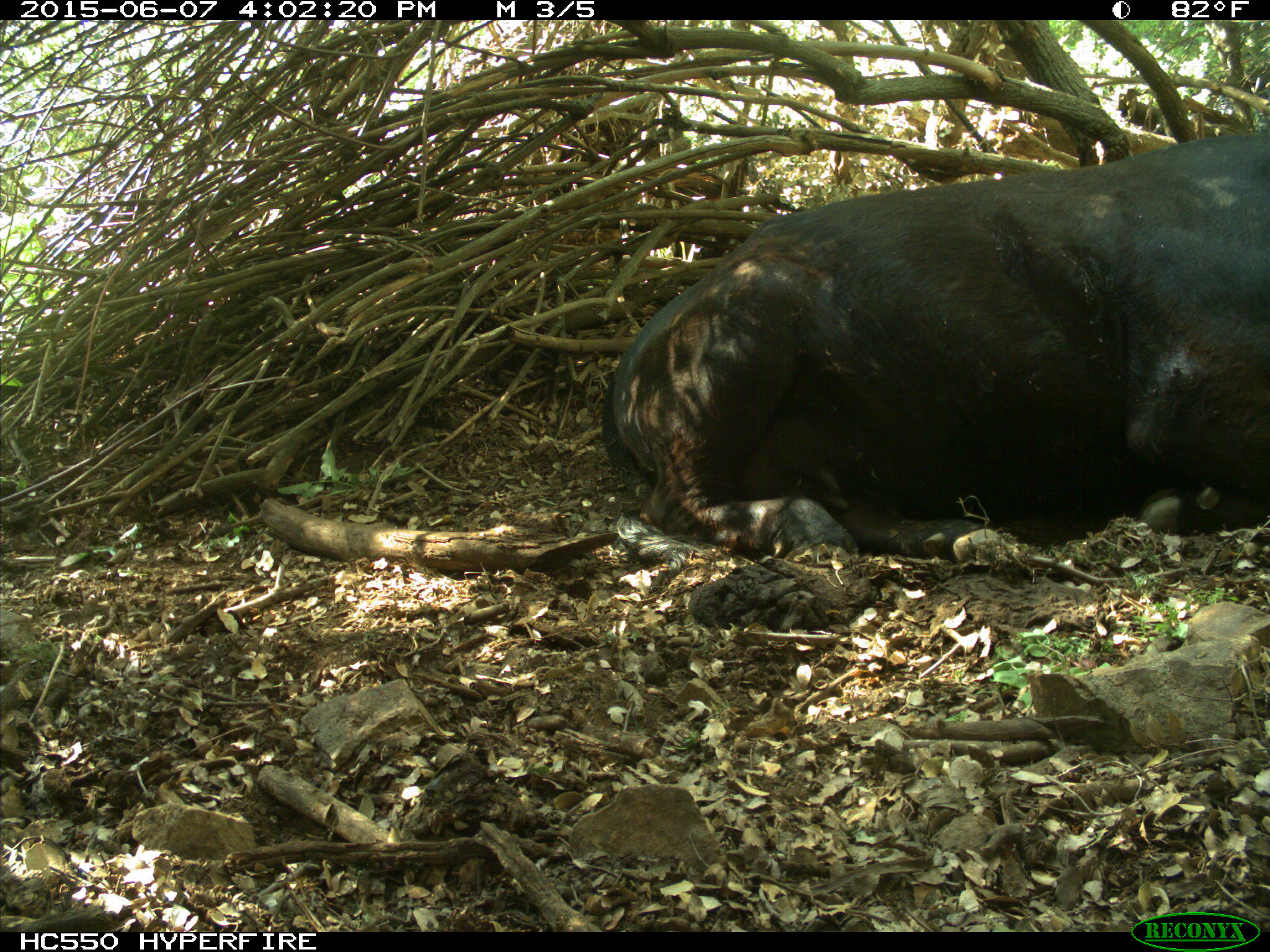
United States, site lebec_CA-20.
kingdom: Animalia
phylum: Chordata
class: Mammalia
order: Artiodactyla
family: Bovidae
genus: Bos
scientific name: Bos taurus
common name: domestic cow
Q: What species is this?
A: Bos taurus (domestic cow).